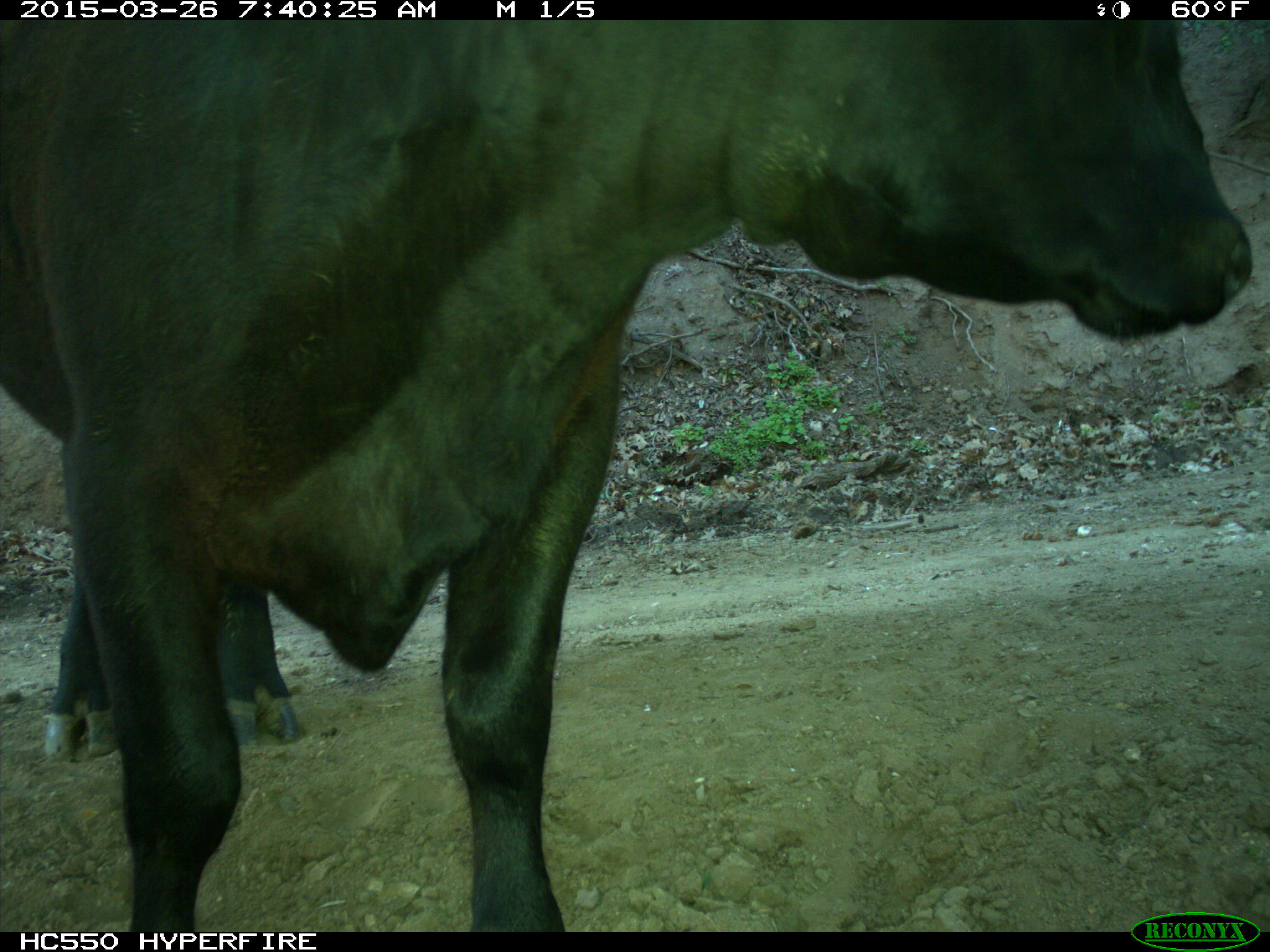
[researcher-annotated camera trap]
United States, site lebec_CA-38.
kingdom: Animalia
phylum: Chordata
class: Mammalia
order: Artiodactyla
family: Bovidae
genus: Bos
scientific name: Bos taurus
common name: domestic cow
Bos taurus (domestic cow).